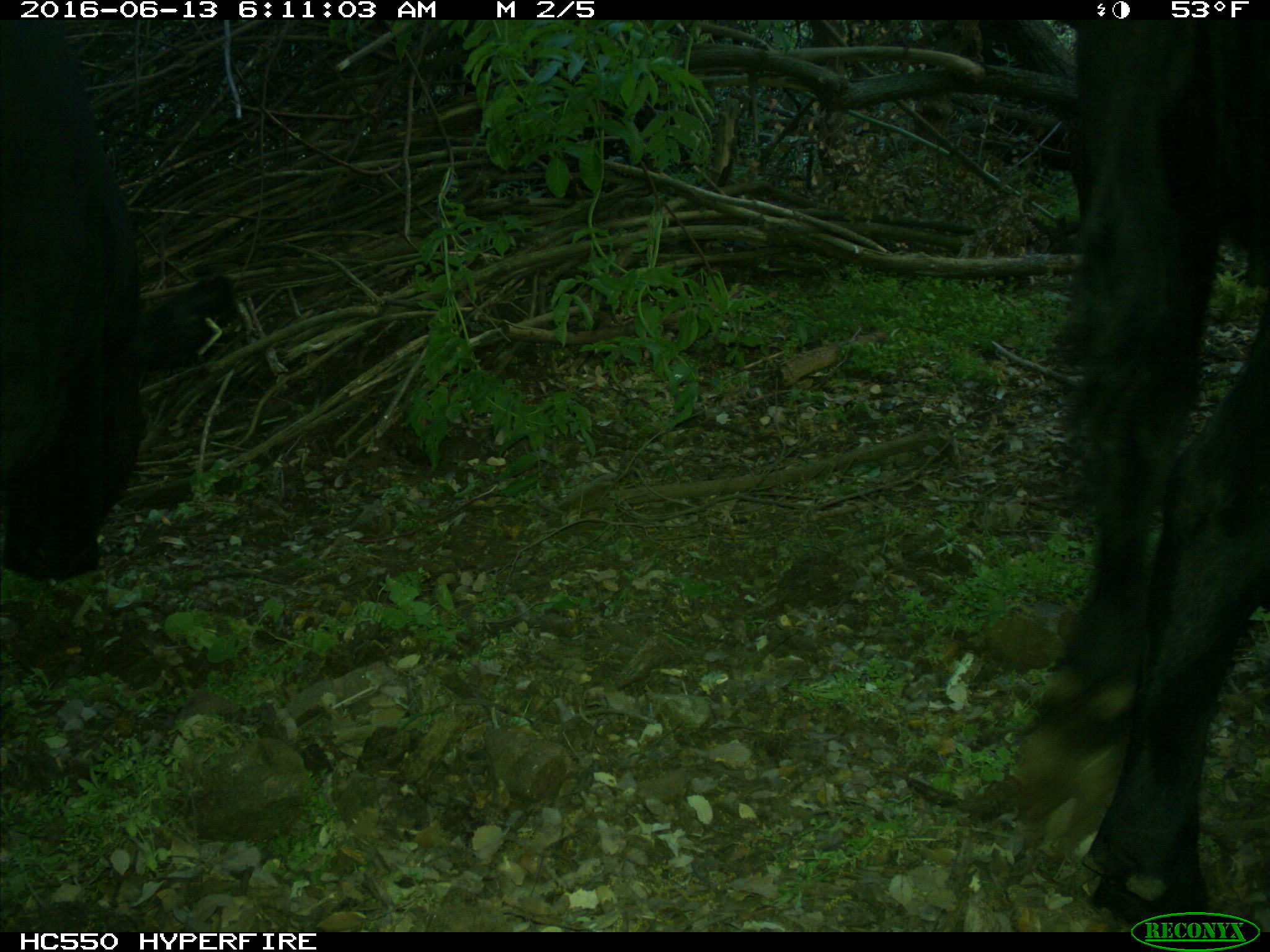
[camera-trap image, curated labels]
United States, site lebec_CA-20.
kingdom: Animalia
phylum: Chordata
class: Mammalia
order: Artiodactyla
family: Bovidae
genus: Bos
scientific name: Bos taurus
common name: domestic cow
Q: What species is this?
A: Bos taurus (domestic cow).